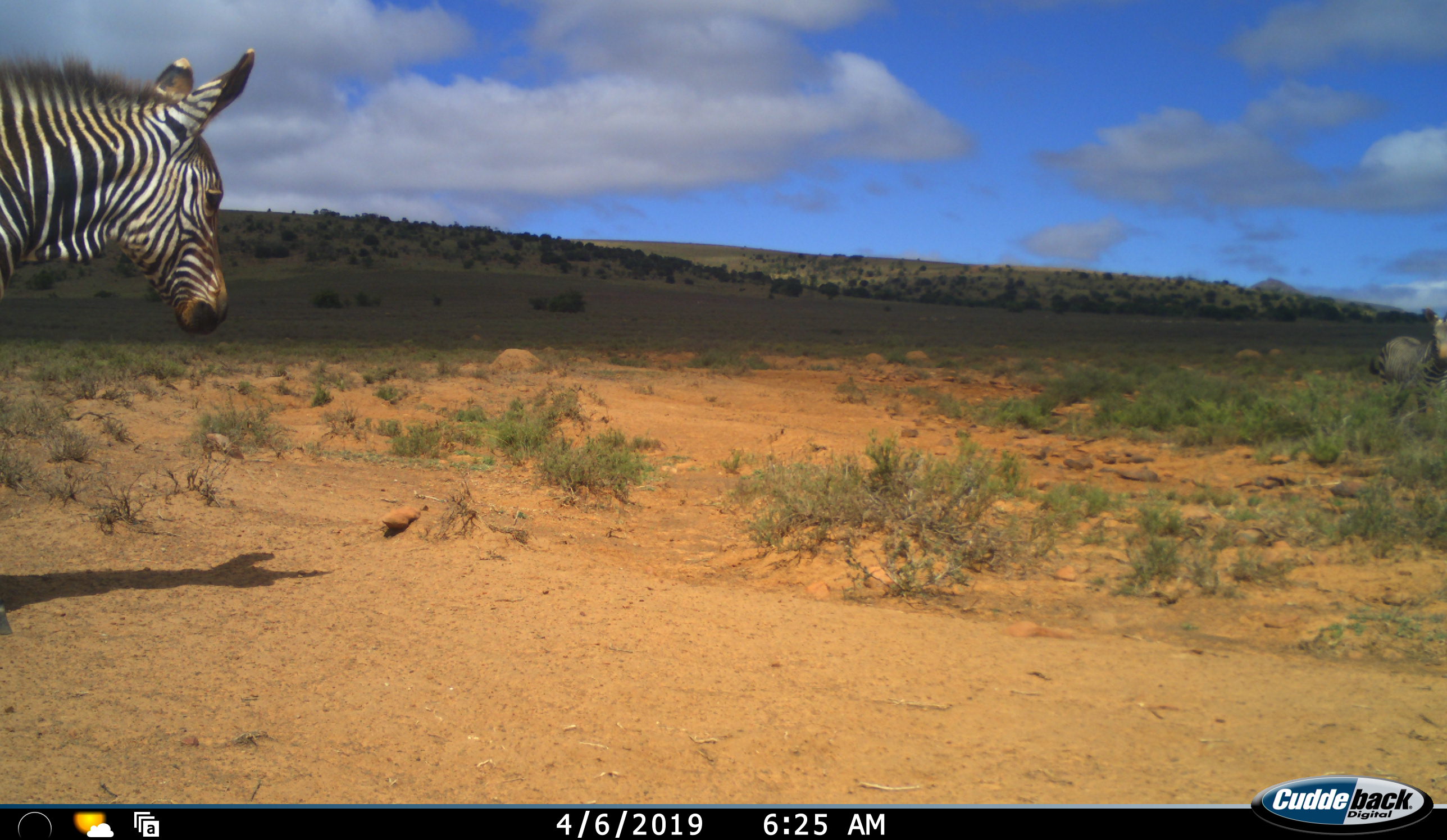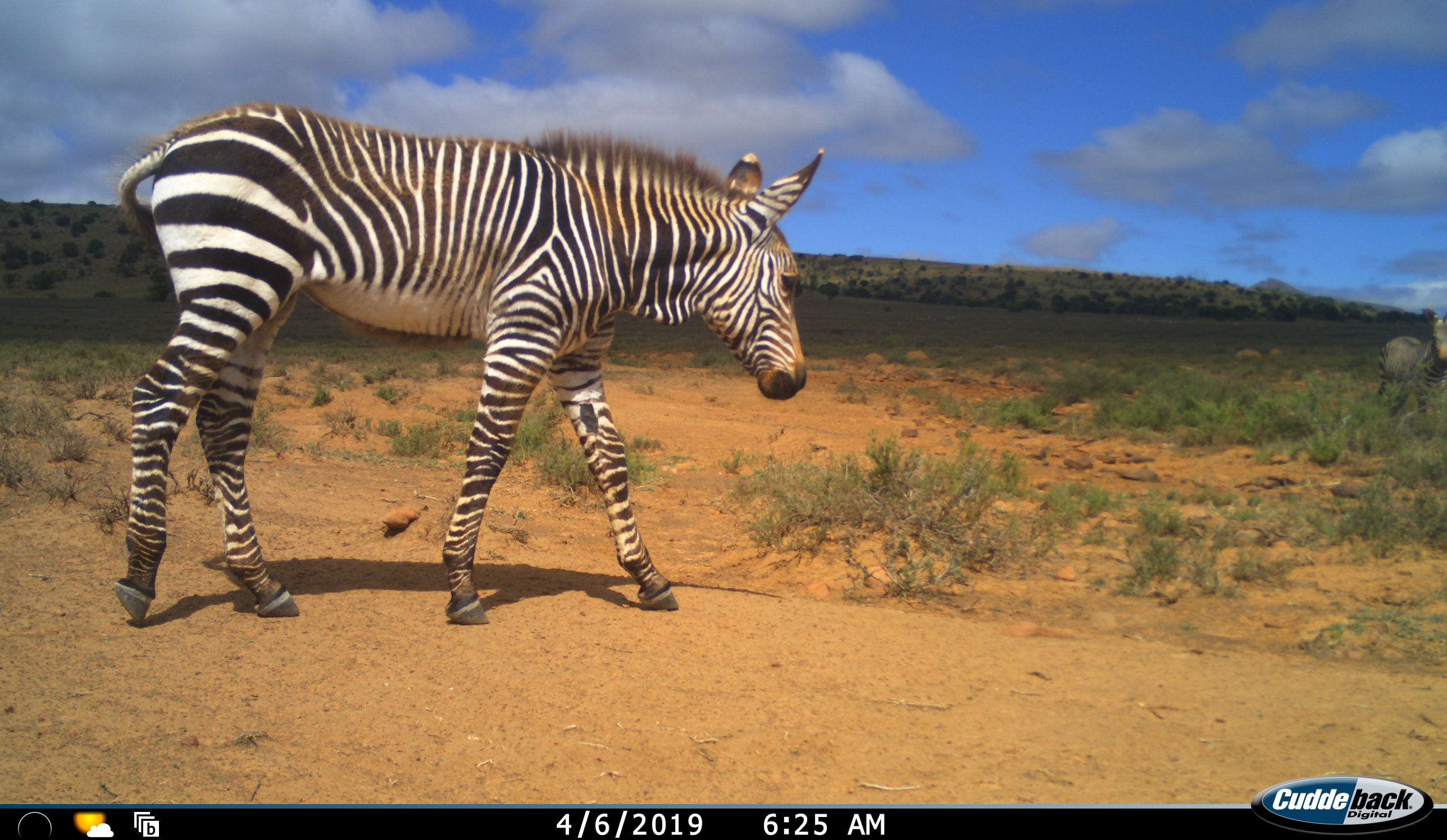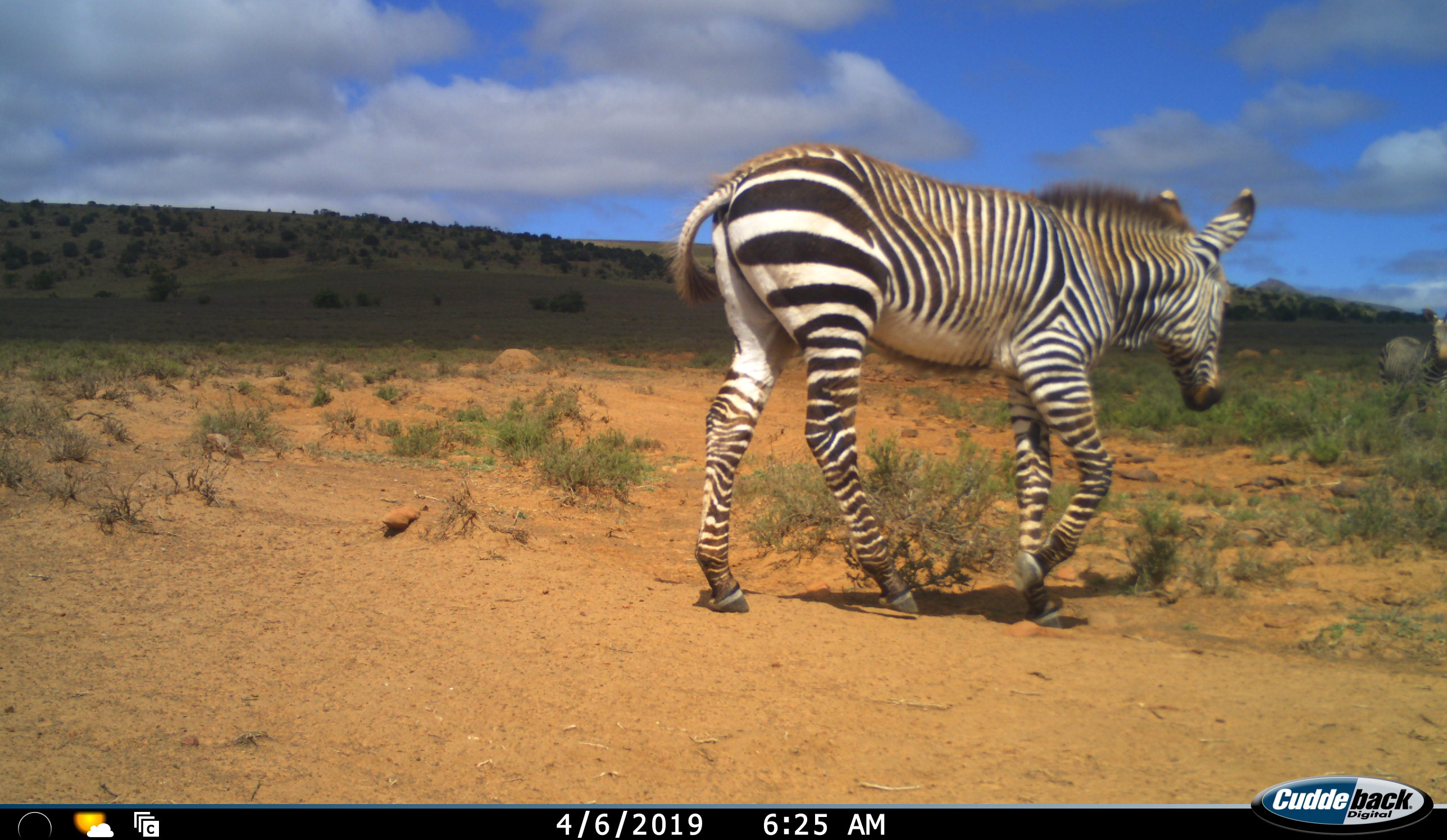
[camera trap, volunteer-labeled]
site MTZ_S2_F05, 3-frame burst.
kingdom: Animalia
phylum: Chordata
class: Mammalia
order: Perissodactyla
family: Equidae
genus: Equus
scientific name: Equus zebra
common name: mountain zebra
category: zebramountain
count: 2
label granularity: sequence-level